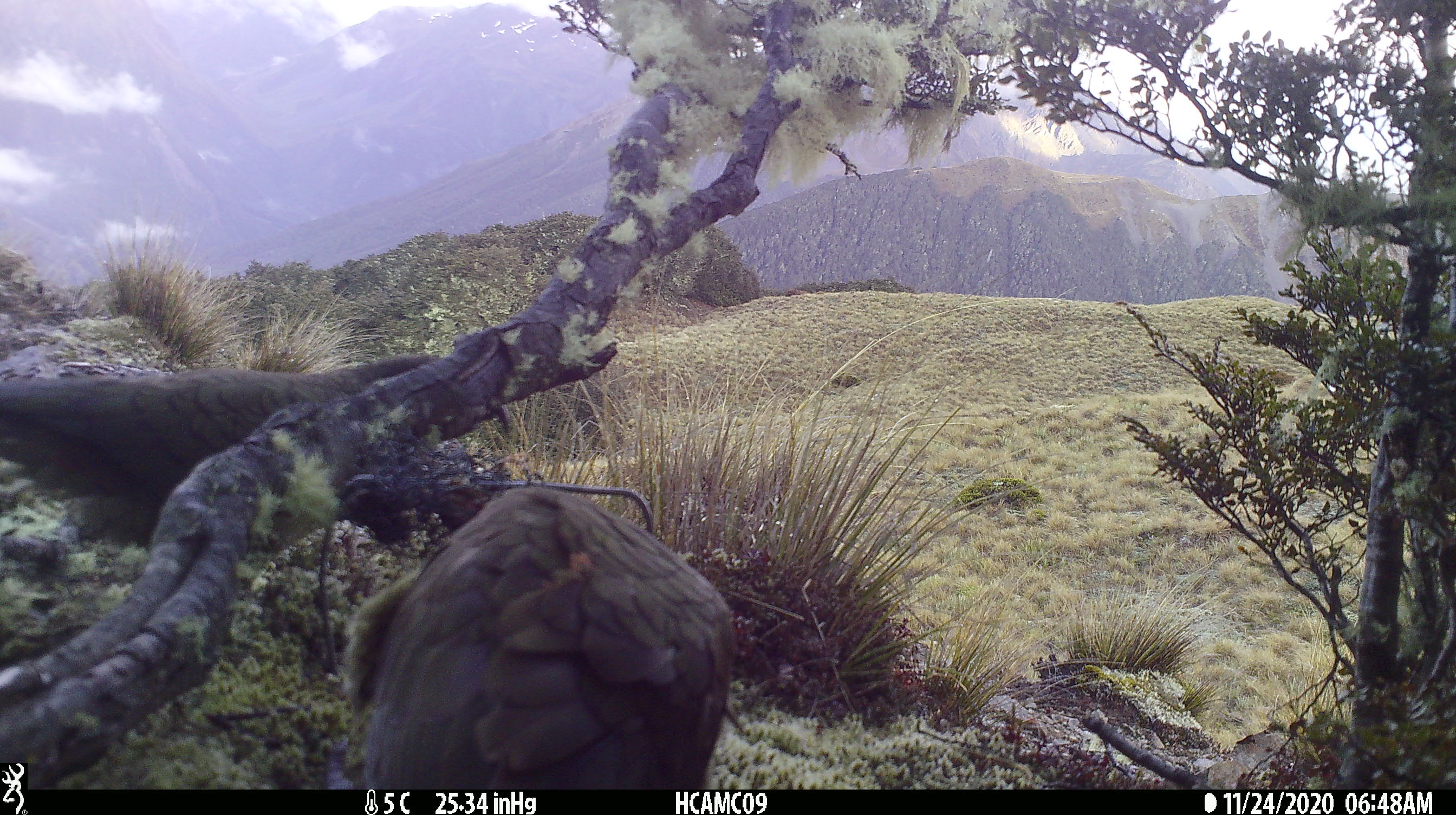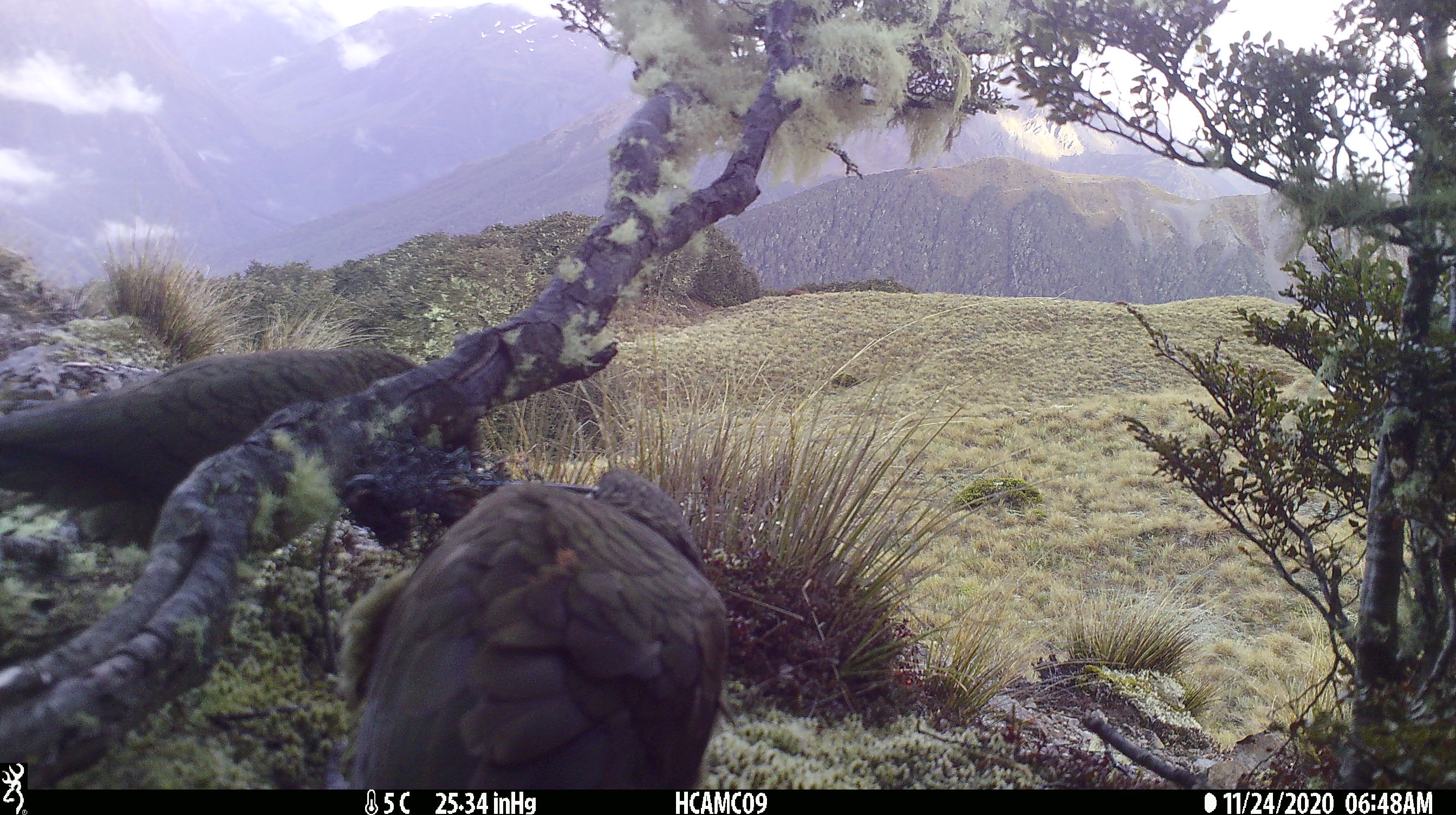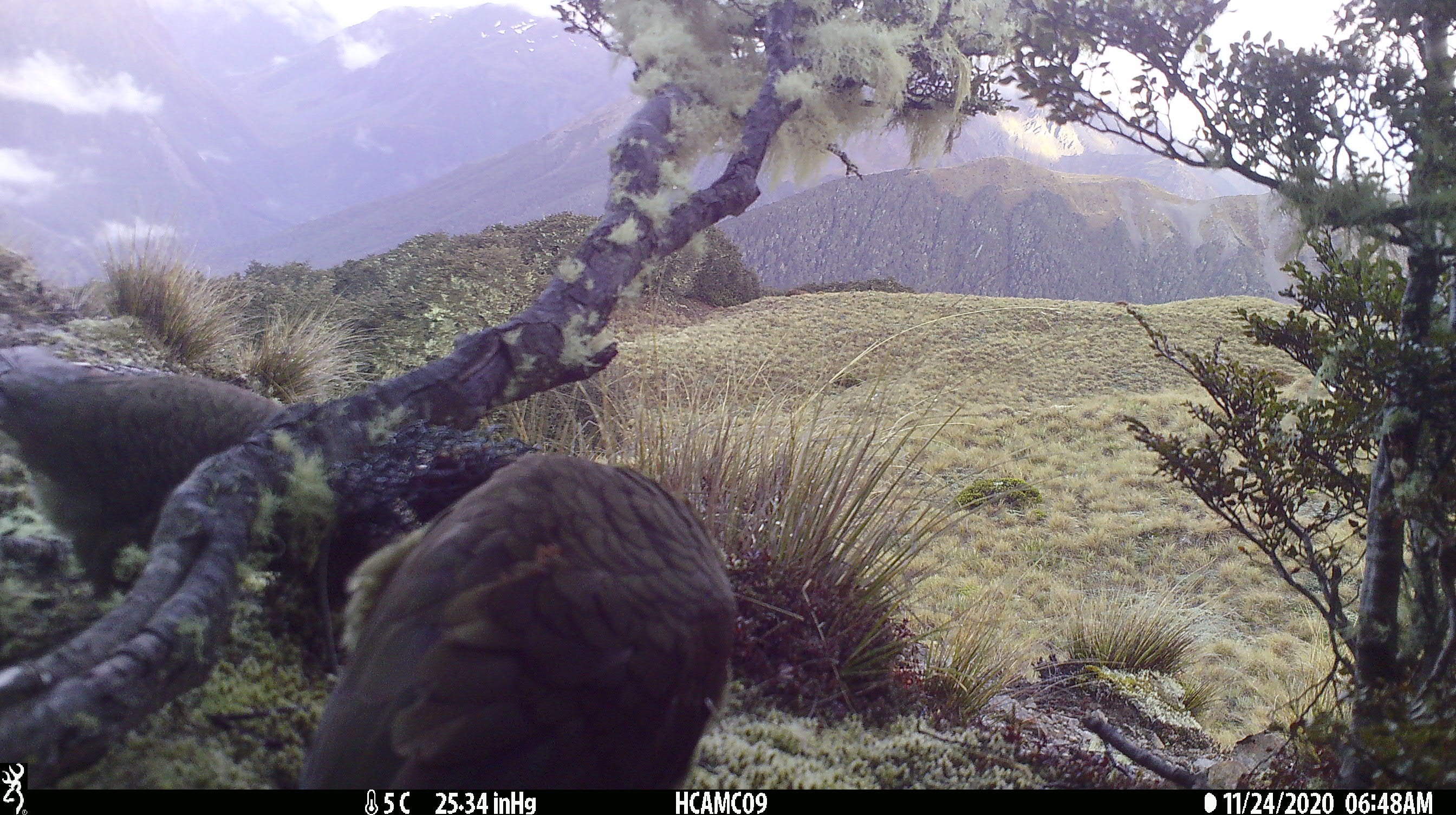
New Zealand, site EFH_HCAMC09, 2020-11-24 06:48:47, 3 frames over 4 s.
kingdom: Animalia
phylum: Chordata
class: Aves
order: Psittaciformes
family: Strigopidae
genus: Nestor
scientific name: Nestor notabilis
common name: kea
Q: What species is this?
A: Kea (Nestor notabilis).